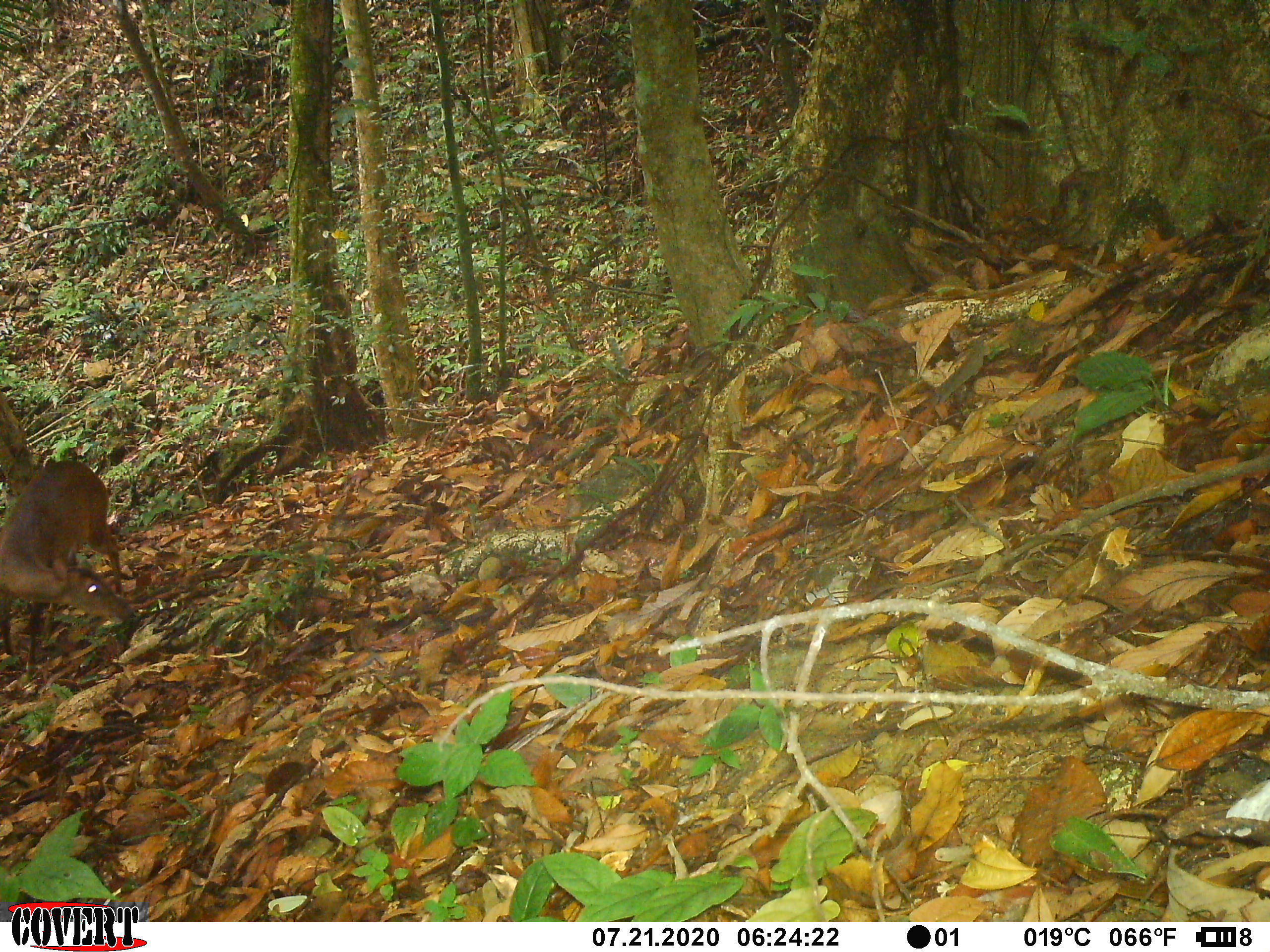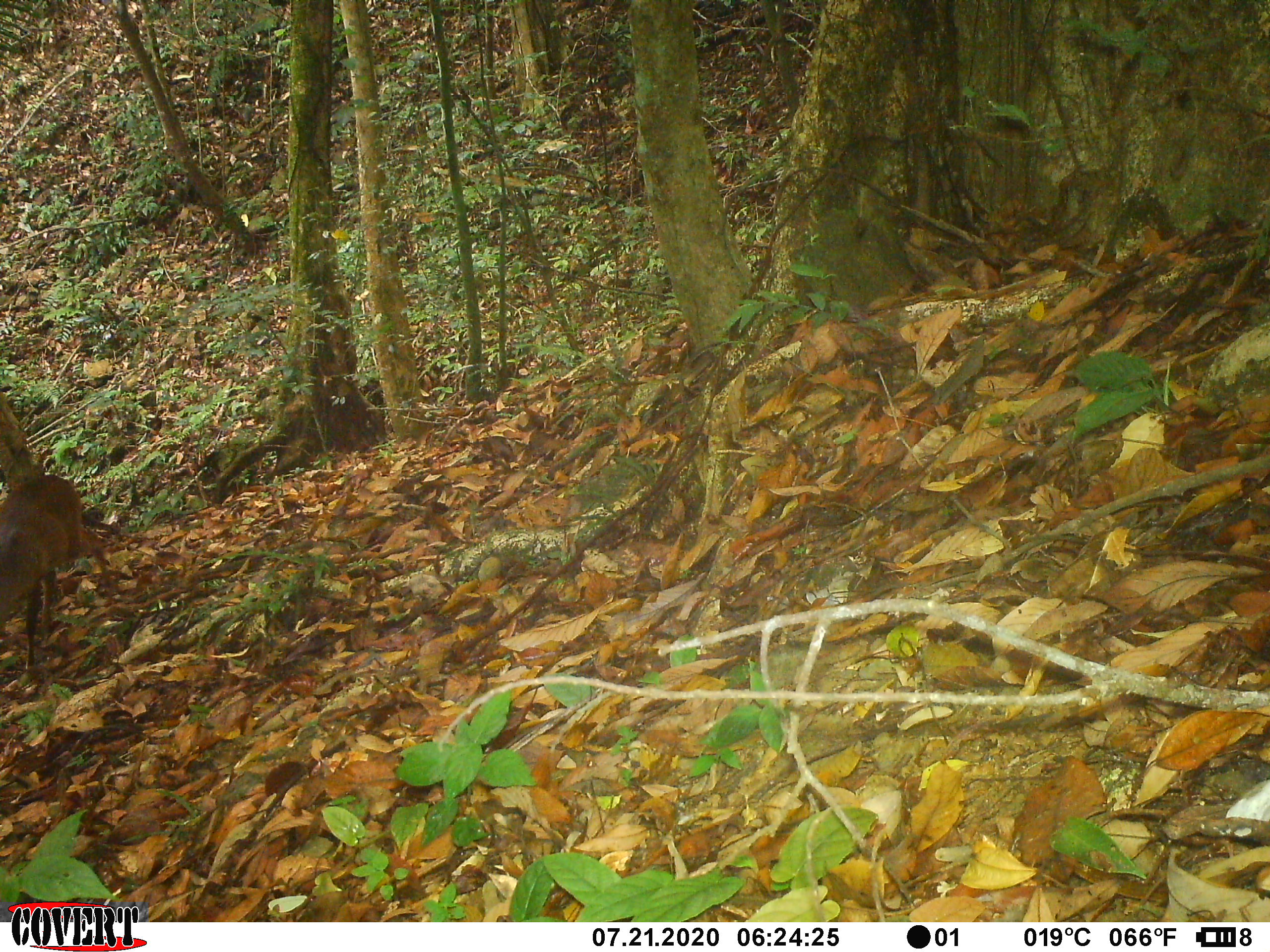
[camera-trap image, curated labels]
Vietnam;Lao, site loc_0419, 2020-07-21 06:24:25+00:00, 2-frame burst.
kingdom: Animalia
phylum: Chordata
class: Mammalia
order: Artiodactyla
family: Cervidae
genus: Muntiacus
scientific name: Muntiacus vuquangensis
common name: large-antlered muntjac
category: large antlered muntjac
Large antlered muntjac (large-antlered muntjac) (Muntiacus vuquangensis). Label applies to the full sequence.